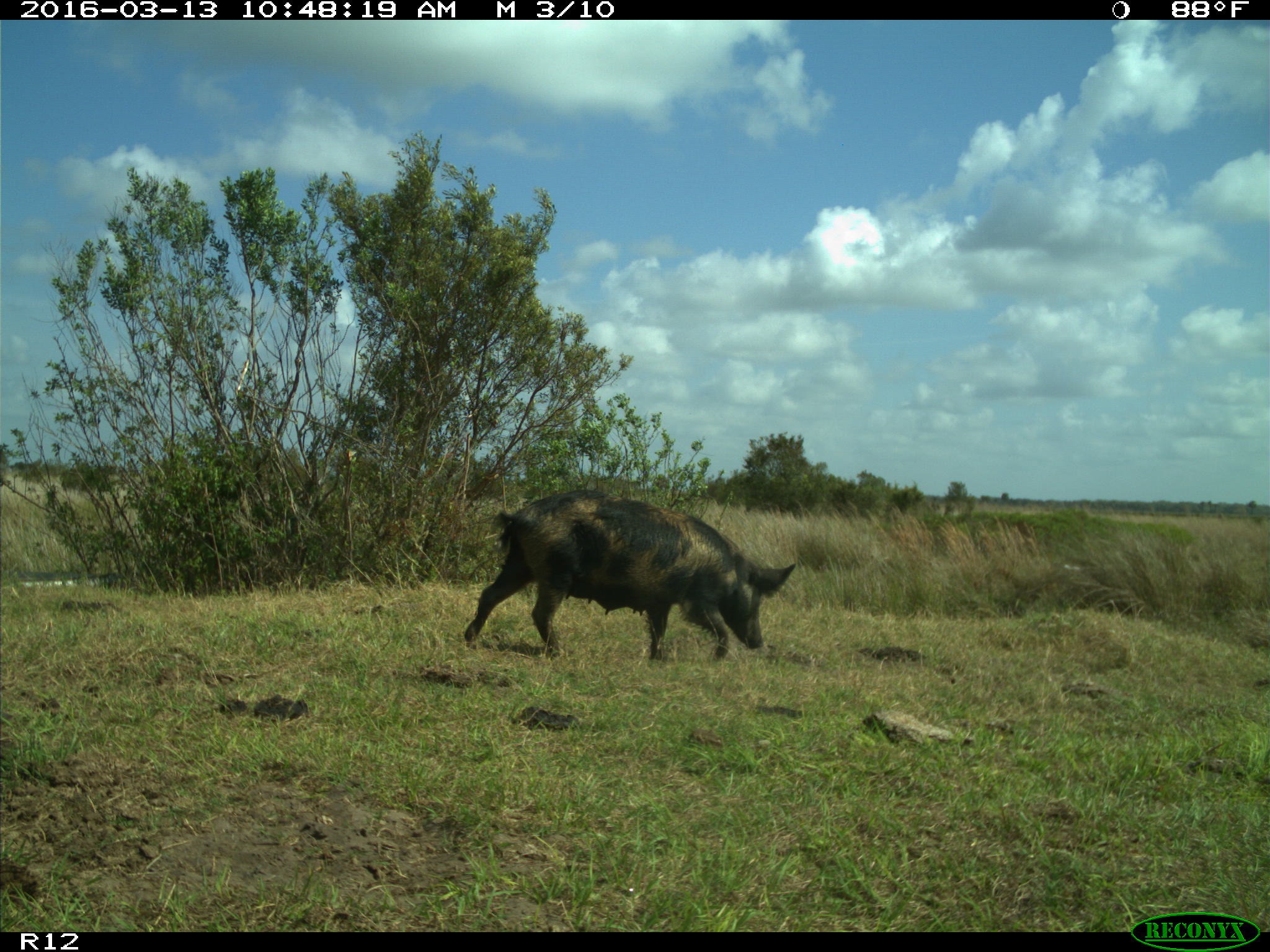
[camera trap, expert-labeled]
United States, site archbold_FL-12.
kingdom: Animalia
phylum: Chordata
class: Mammalia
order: Artiodactyla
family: Suidae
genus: Sus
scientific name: Sus scrofa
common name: wild boar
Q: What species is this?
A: Sus scrofa (wild boar).